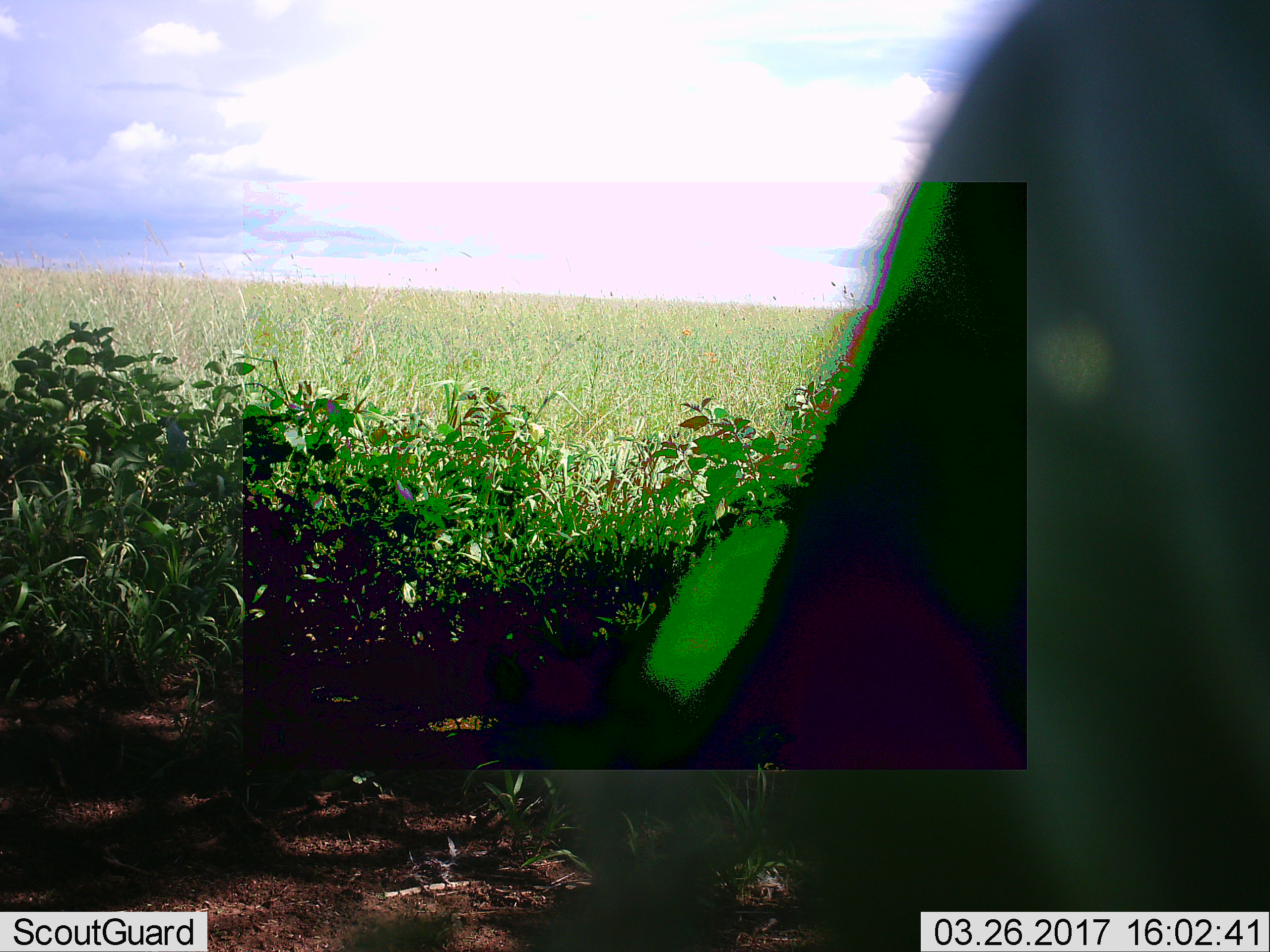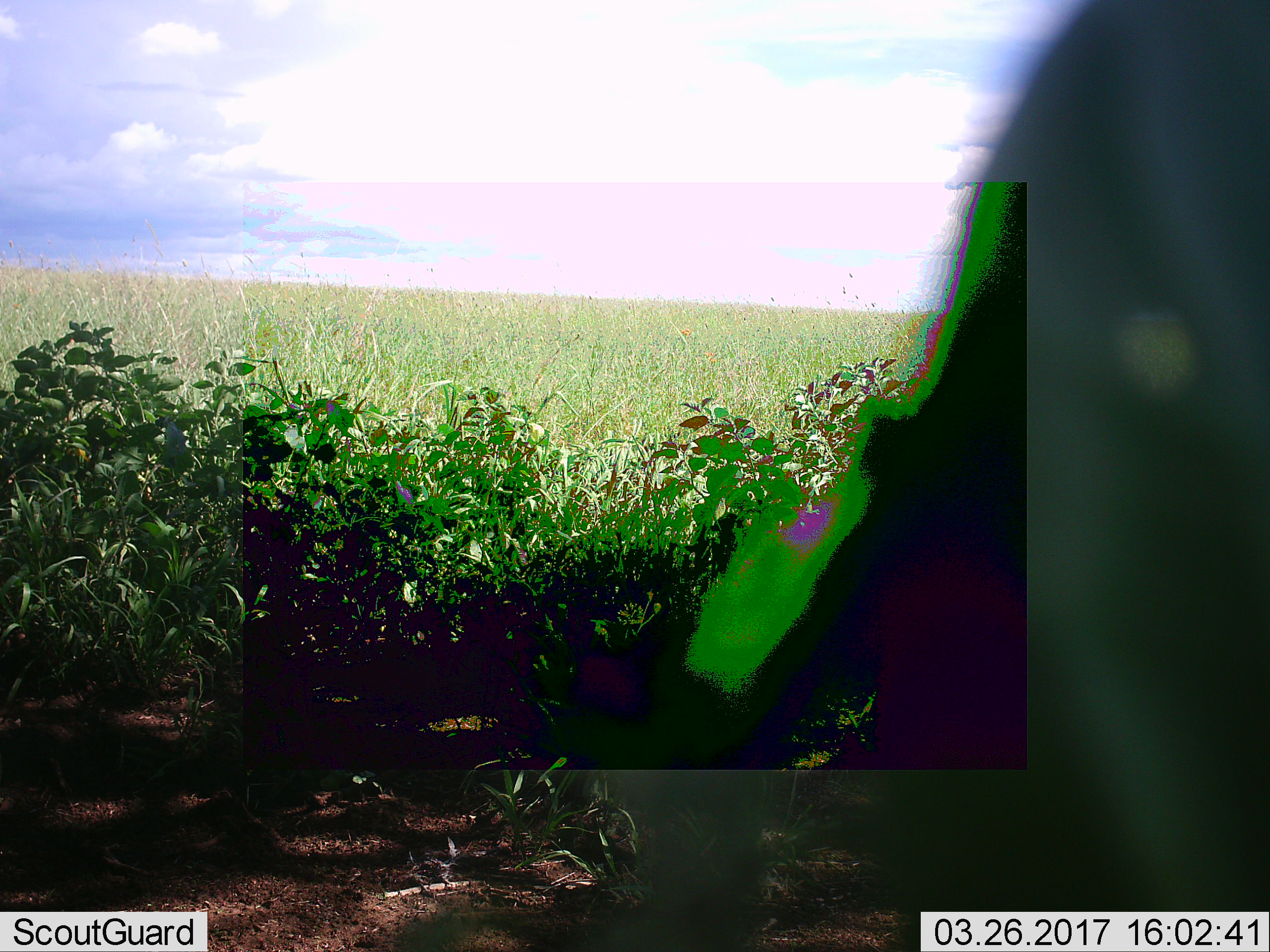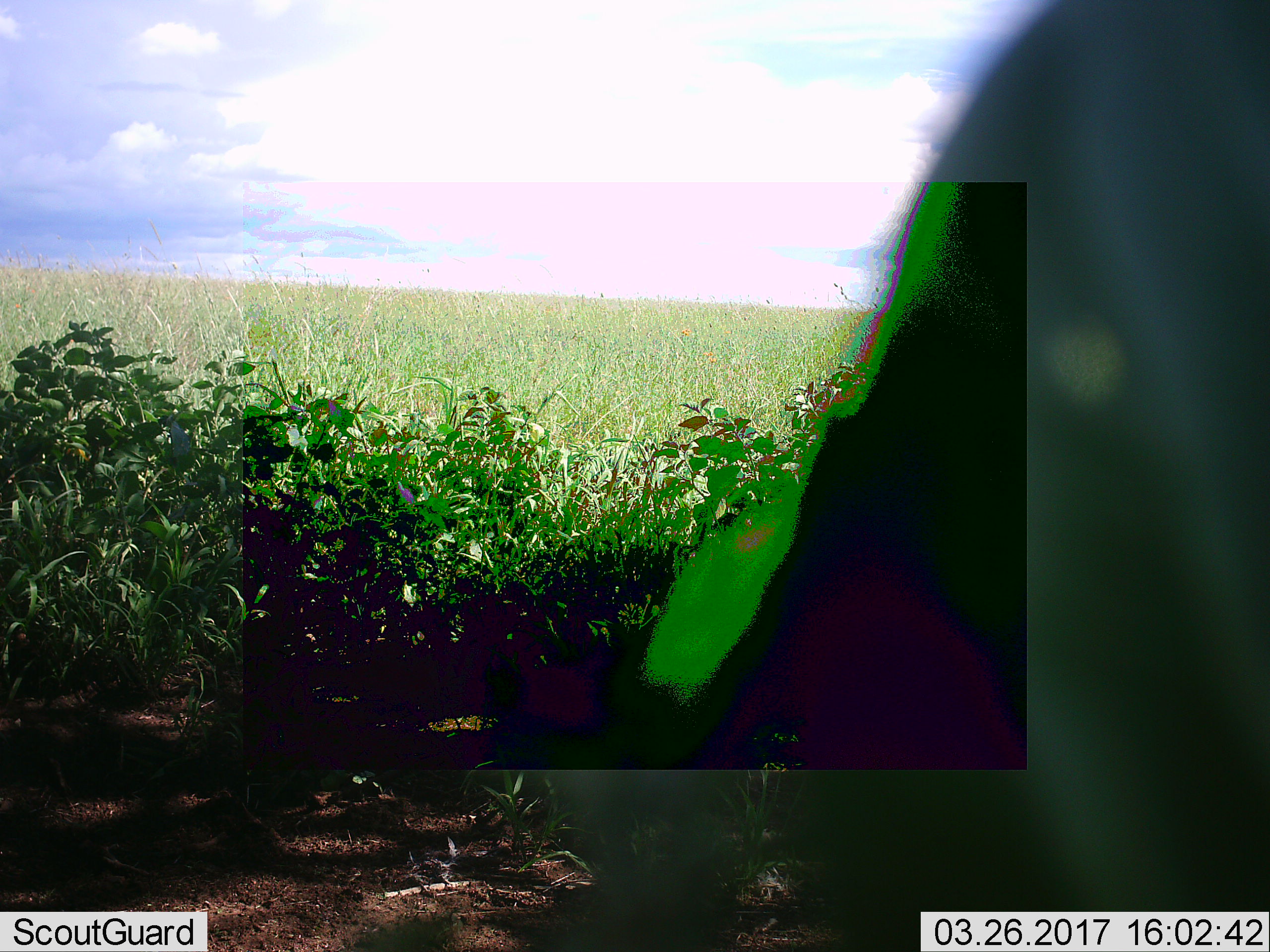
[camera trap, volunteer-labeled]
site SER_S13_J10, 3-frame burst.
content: unidentified animal